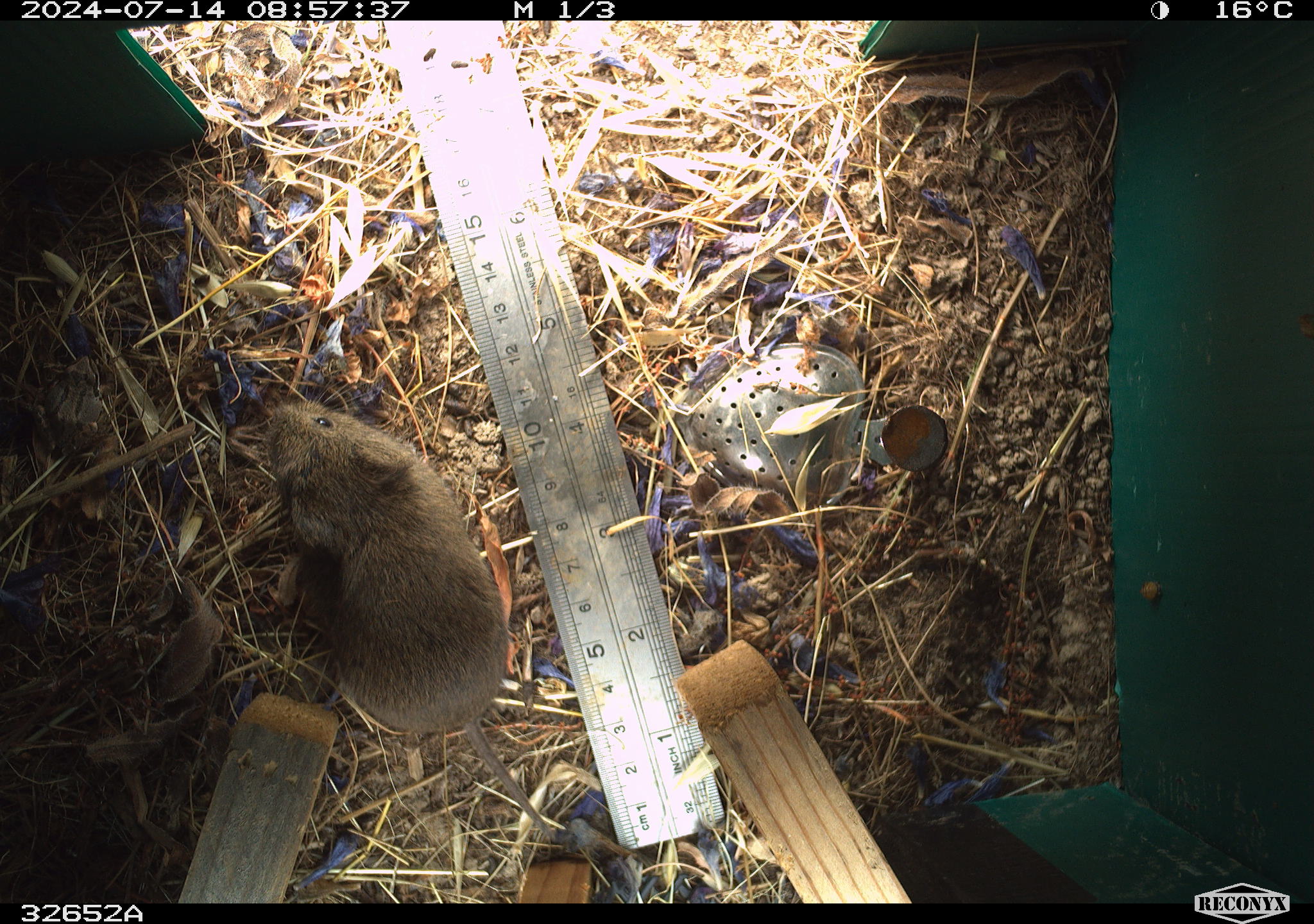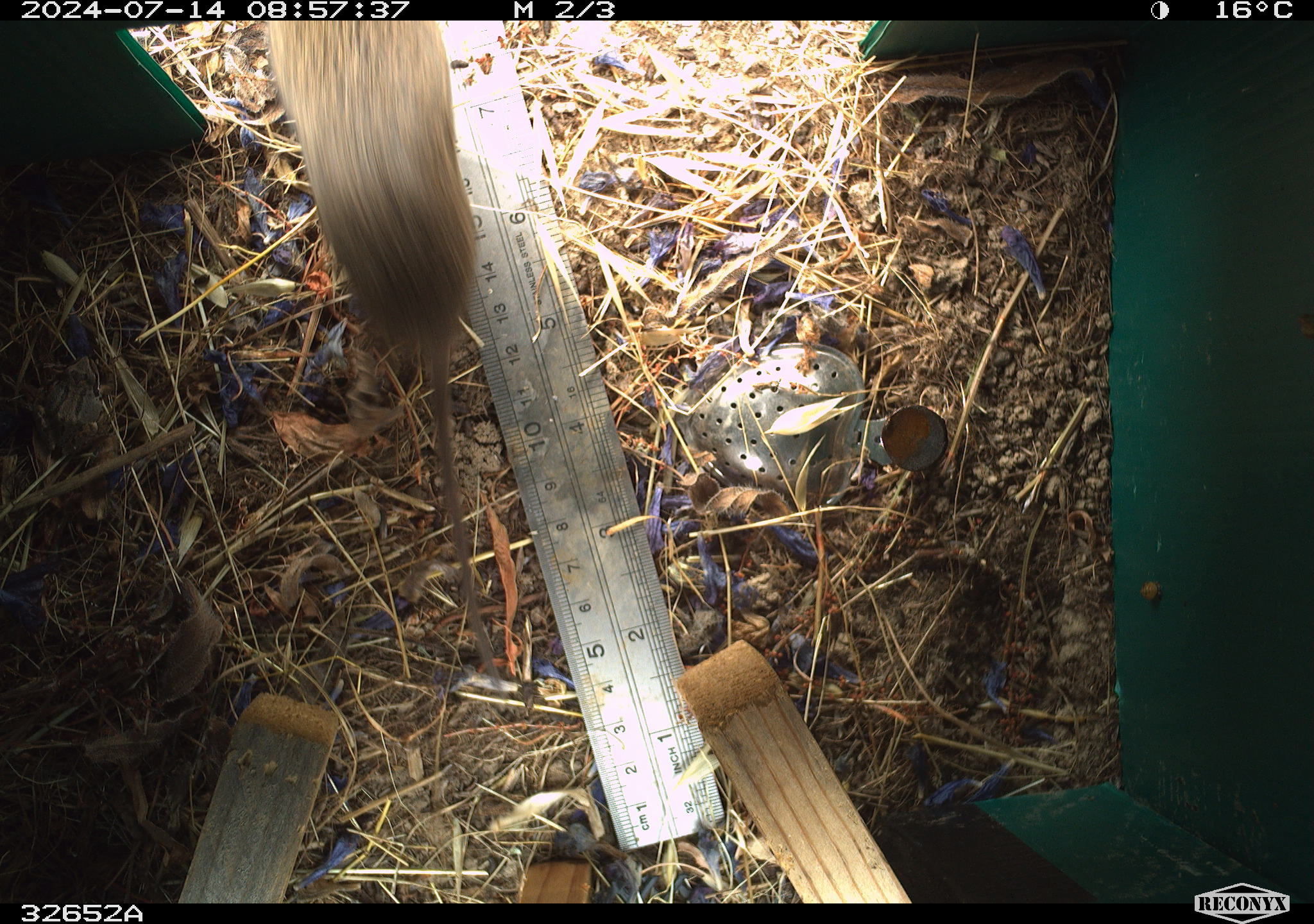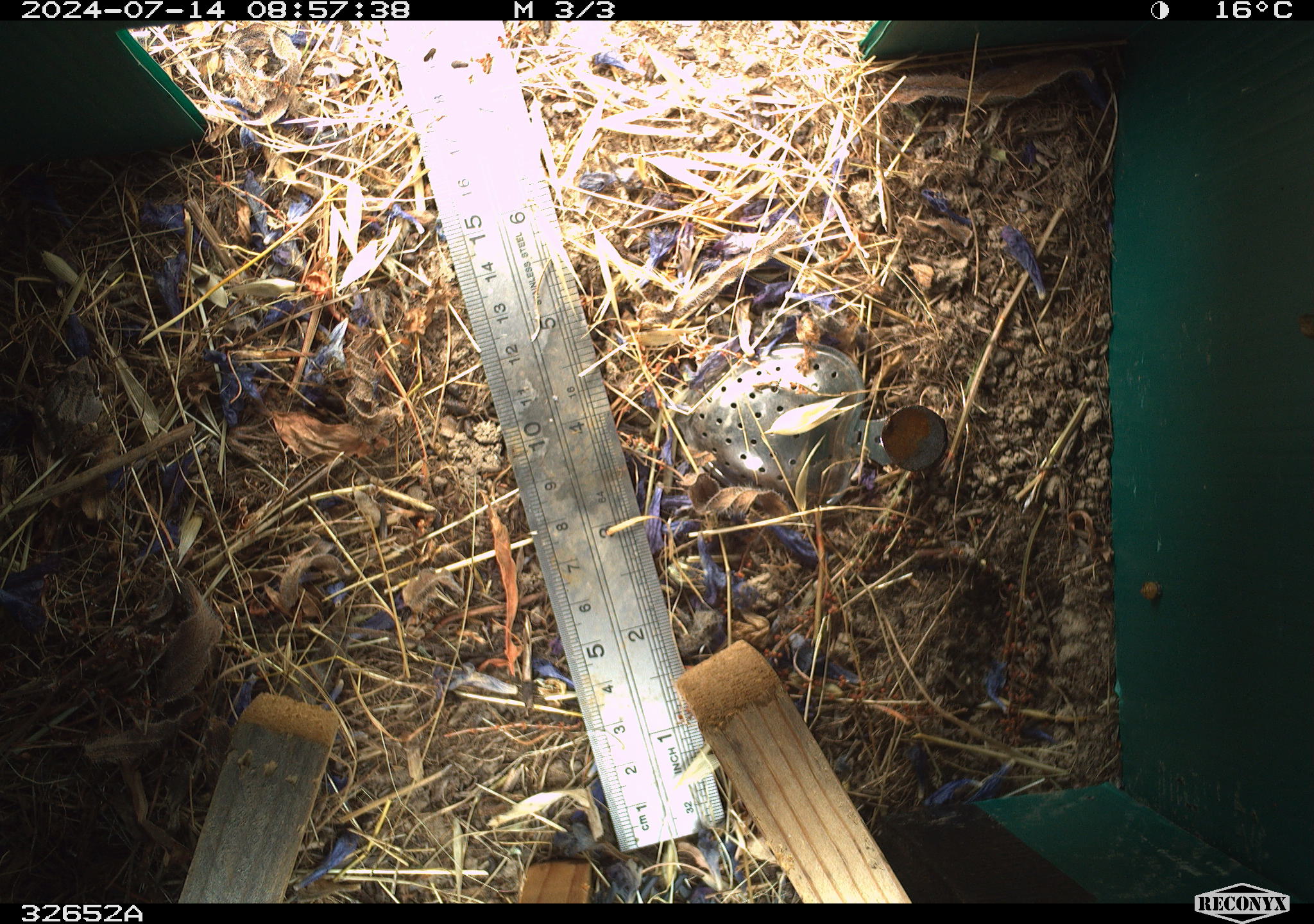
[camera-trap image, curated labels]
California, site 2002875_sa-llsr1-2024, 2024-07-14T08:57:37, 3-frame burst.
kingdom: Animalia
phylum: Chordata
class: Mammalia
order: Rodentia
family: Cricetidae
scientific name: Arvicolinae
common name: voles, lemmings, and muskrats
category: arvicolinae subfamily